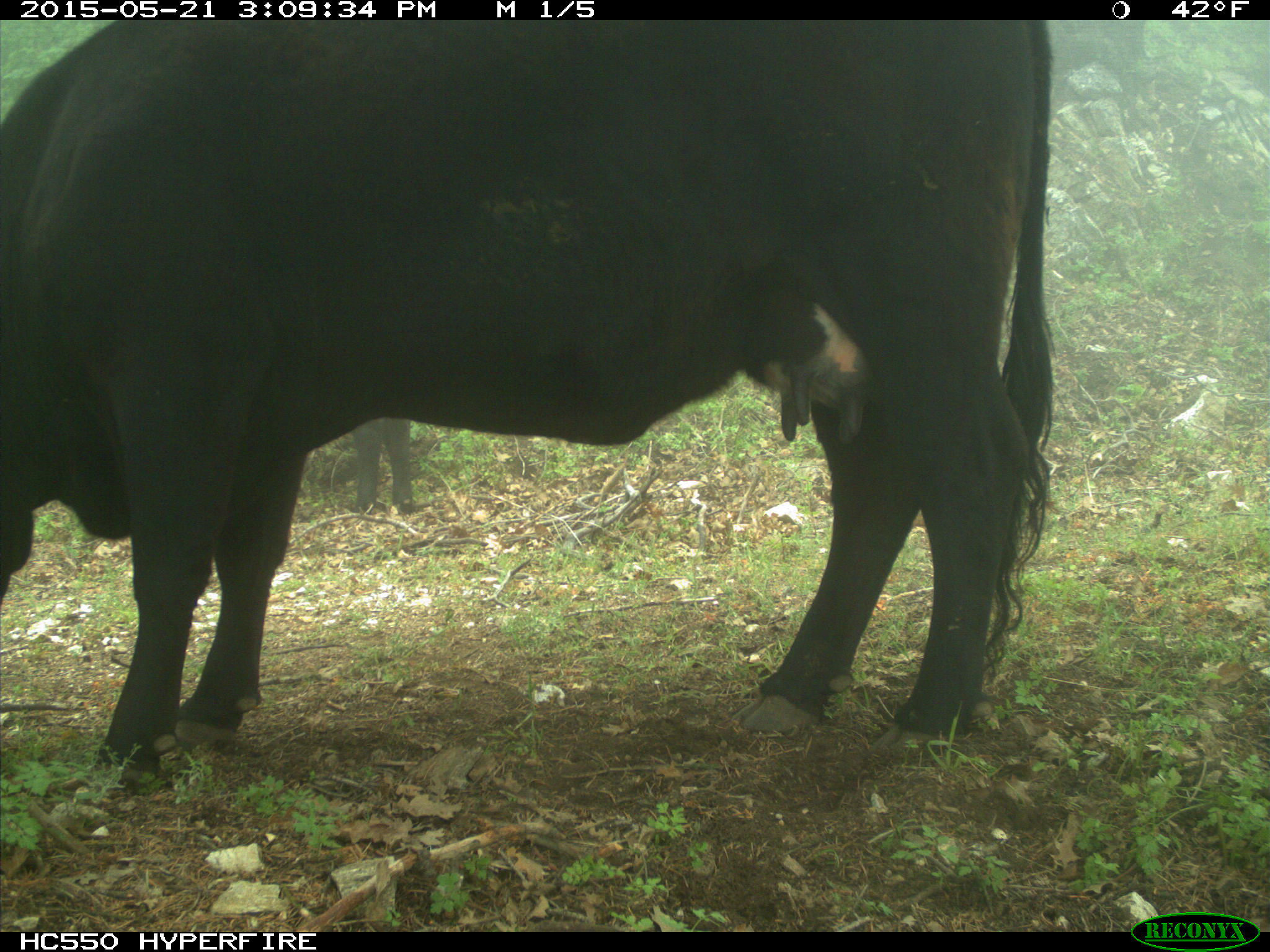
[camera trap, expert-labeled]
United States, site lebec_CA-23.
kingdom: Animalia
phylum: Chordata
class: Mammalia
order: Artiodactyla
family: Bovidae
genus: Bos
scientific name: Bos taurus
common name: domestic cow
Bos taurus (domestic cow).